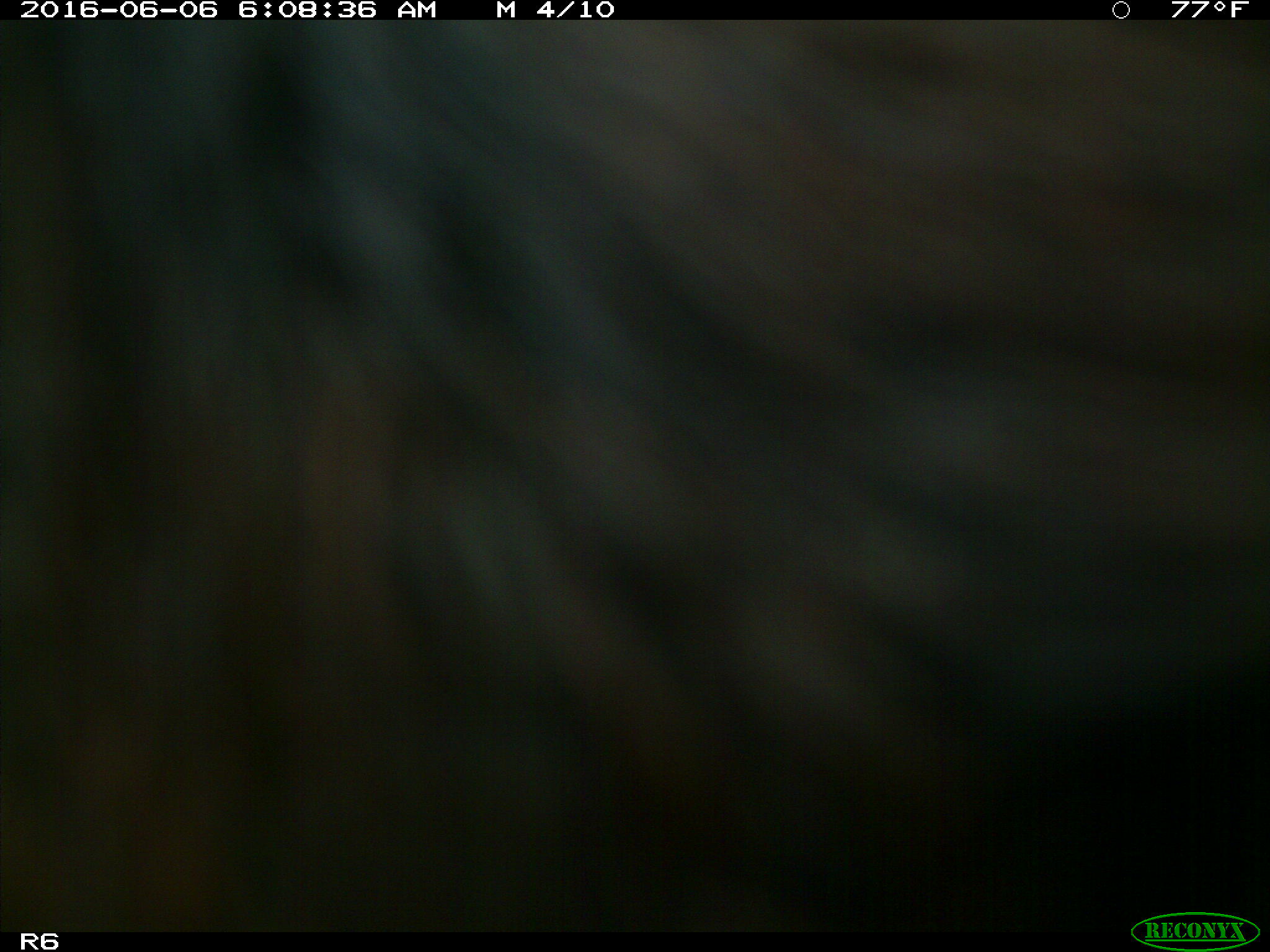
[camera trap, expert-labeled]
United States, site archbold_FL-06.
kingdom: Animalia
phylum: Chordata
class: Mammalia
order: Artiodactyla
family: Bovidae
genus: Bos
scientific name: Bos taurus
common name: domestic cow